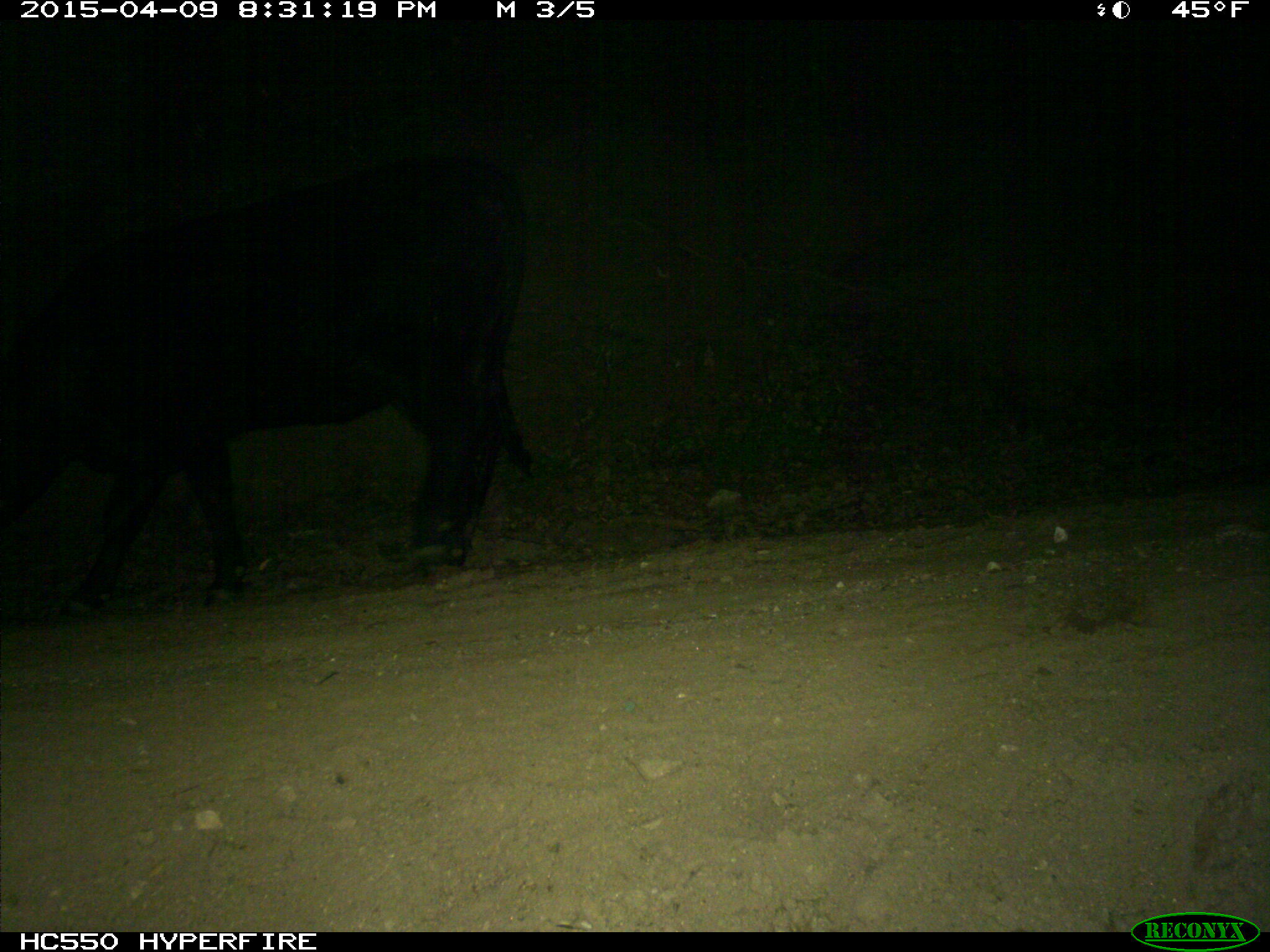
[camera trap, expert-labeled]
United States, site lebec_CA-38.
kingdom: Animalia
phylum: Chordata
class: Mammalia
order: Artiodactyla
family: Bovidae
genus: Bos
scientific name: Bos taurus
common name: domestic cow